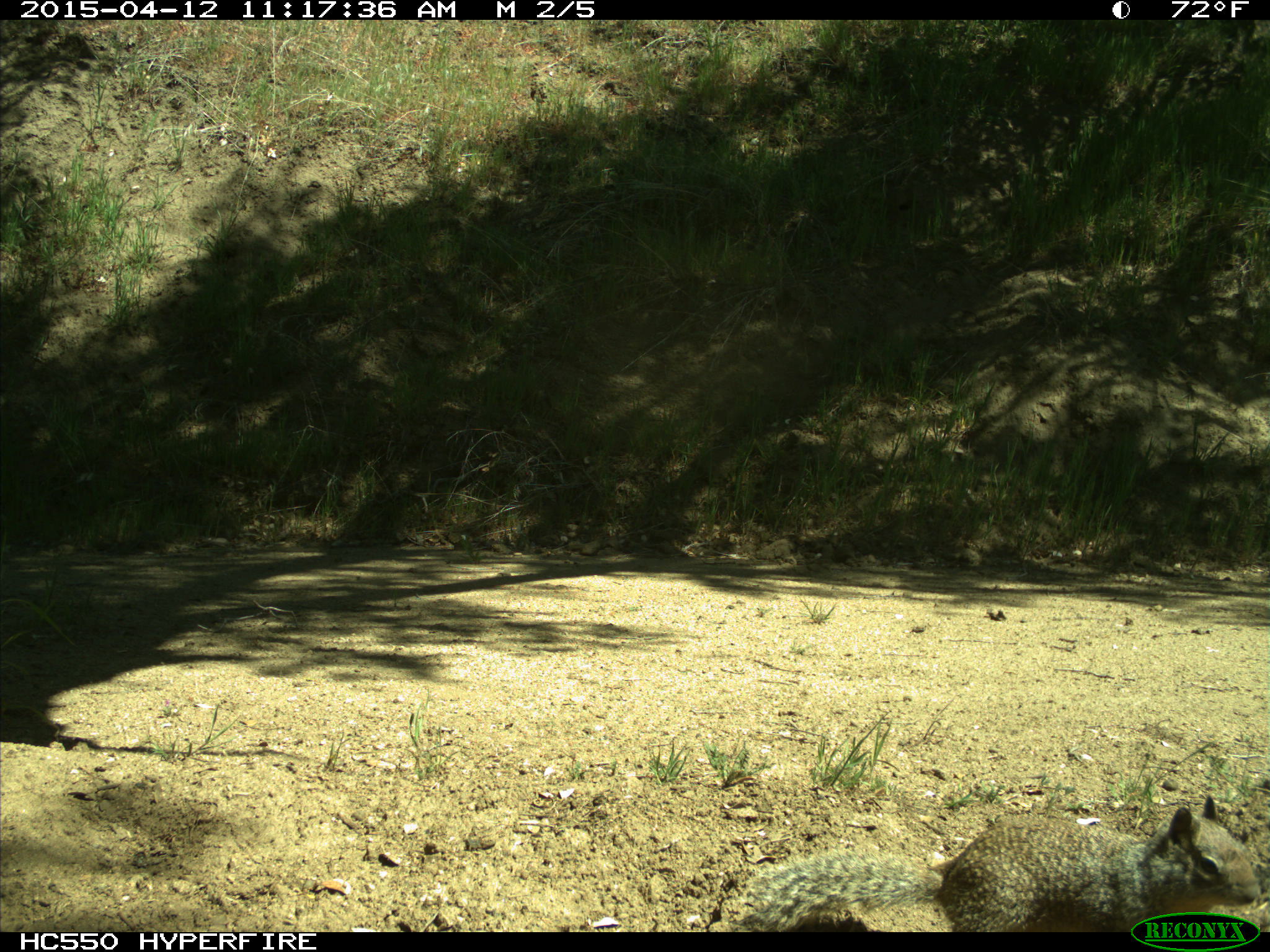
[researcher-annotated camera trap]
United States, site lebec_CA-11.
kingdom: Animalia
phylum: Chordata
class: Mammalia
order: Rodentia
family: Sciuridae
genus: Otospermophilus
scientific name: Otospermophilus beecheyi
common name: california ground squirrel